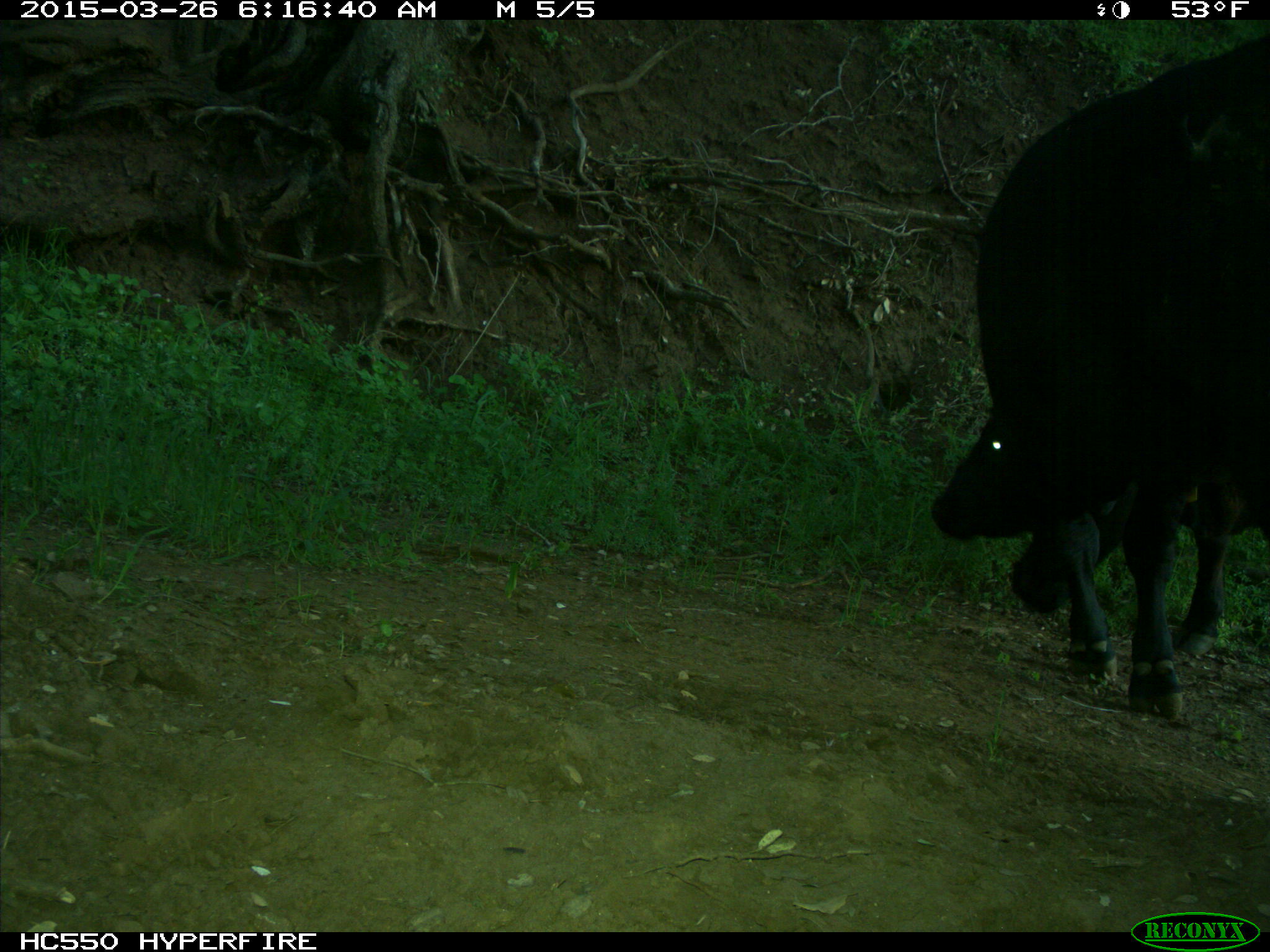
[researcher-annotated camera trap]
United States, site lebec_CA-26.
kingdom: Animalia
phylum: Chordata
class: Mammalia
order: Artiodactyla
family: Bovidae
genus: Bos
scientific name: Bos taurus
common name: domestic cow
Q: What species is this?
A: Bos taurus (domestic cow).